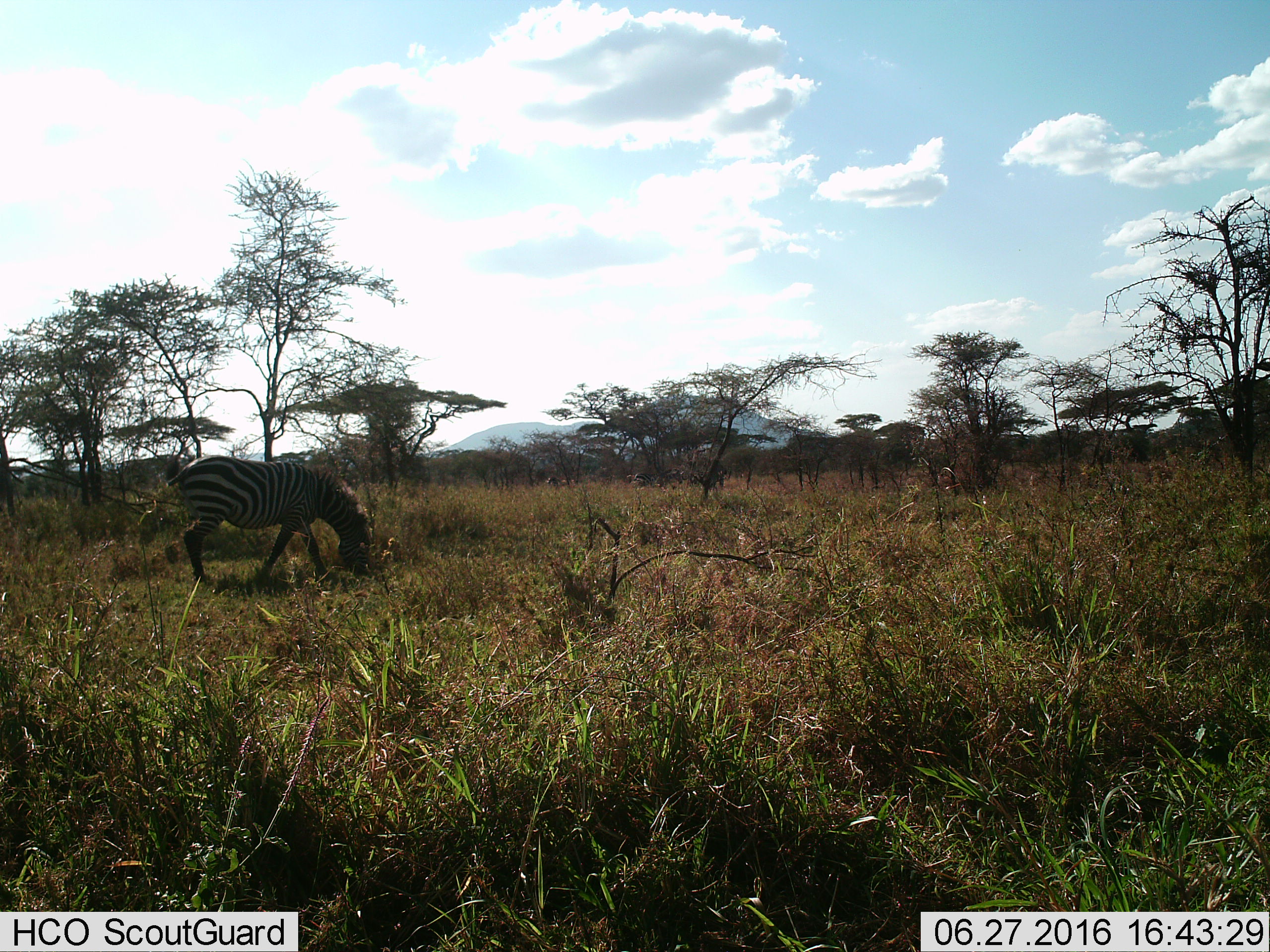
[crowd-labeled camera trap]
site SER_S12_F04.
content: unidentified animal